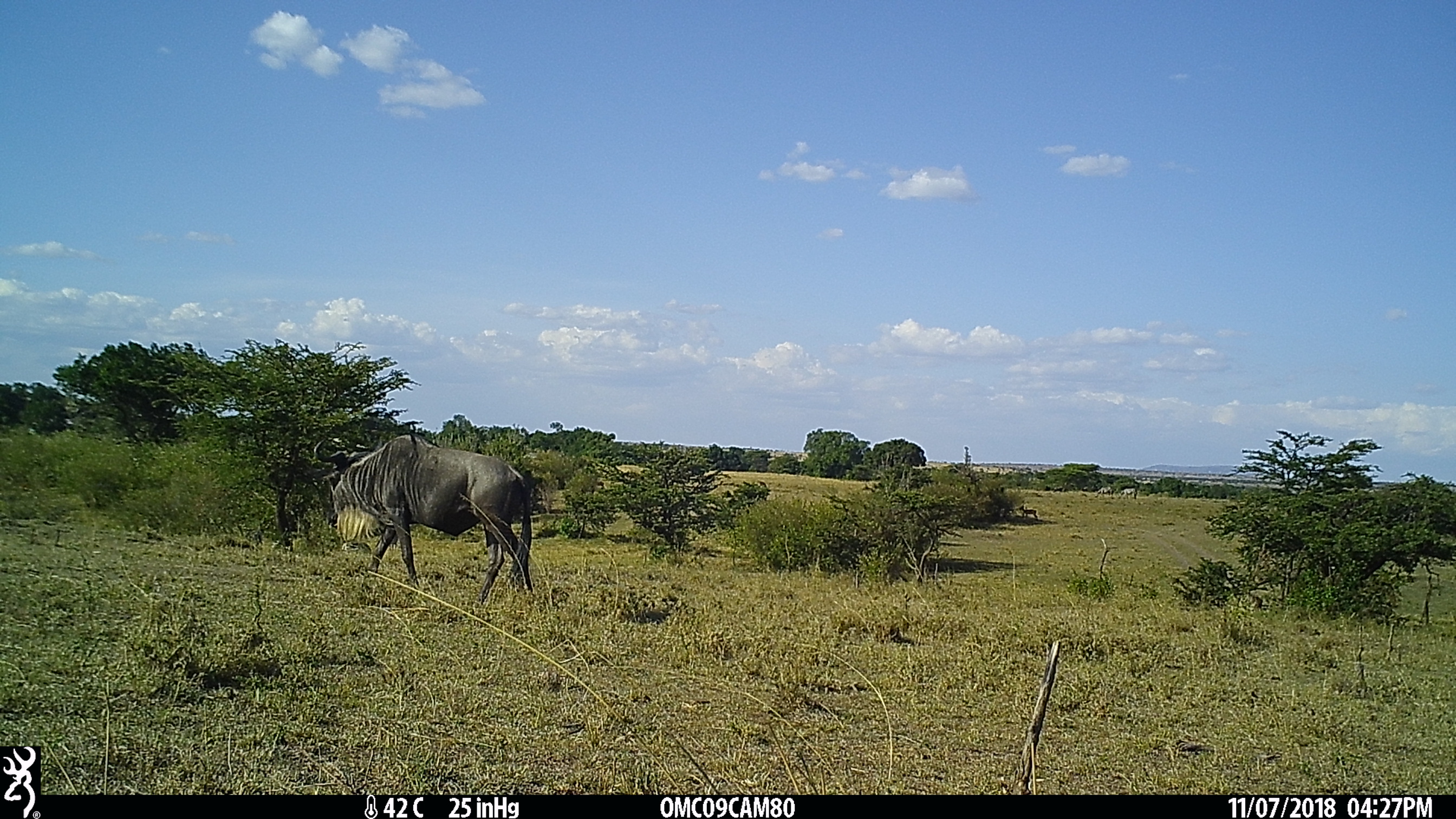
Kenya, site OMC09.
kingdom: Animalia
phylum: Chordata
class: Mammalia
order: Artiodactyla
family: Bovidae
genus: Connochaetes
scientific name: Connochaetes taurinus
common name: blue wildebeest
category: wildebeest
Wildebeest (blue wildebeest) (Connochaetes taurinus).